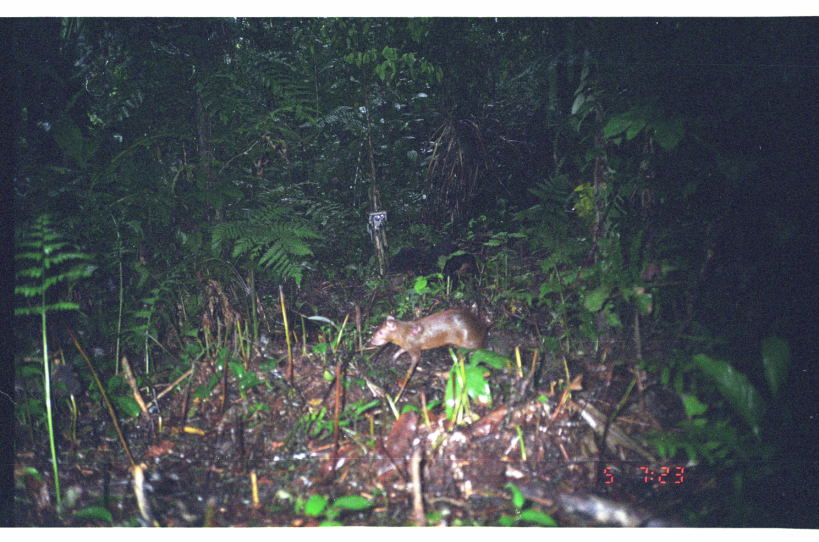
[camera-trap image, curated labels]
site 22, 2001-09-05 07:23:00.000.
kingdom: Animalia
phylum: Chordata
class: Mammalia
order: Rodentia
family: Dasyproctidae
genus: Dasyprocta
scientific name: Dasyprocta punctata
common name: central american agouti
Dasyprocta punctata (central american agouti).